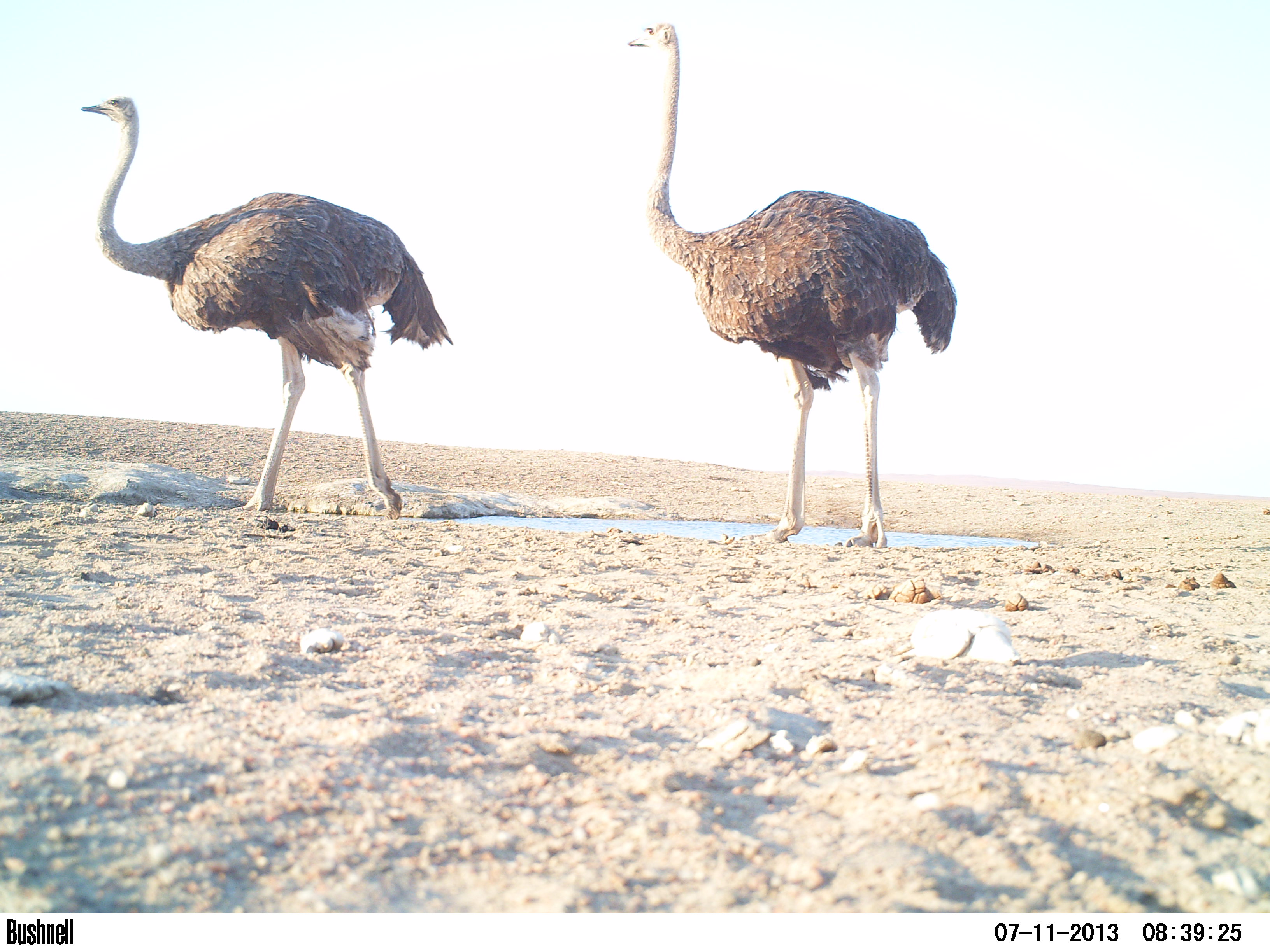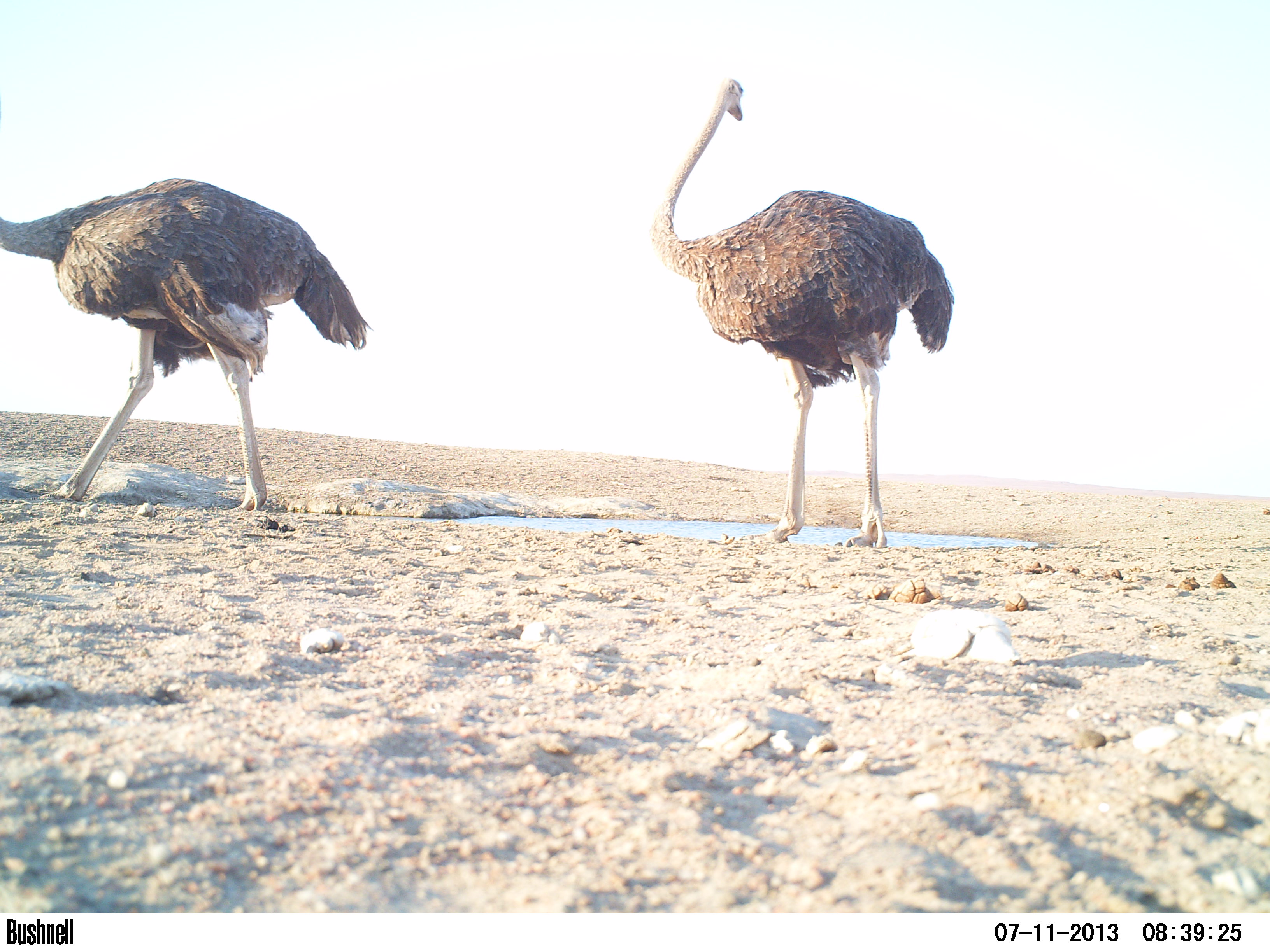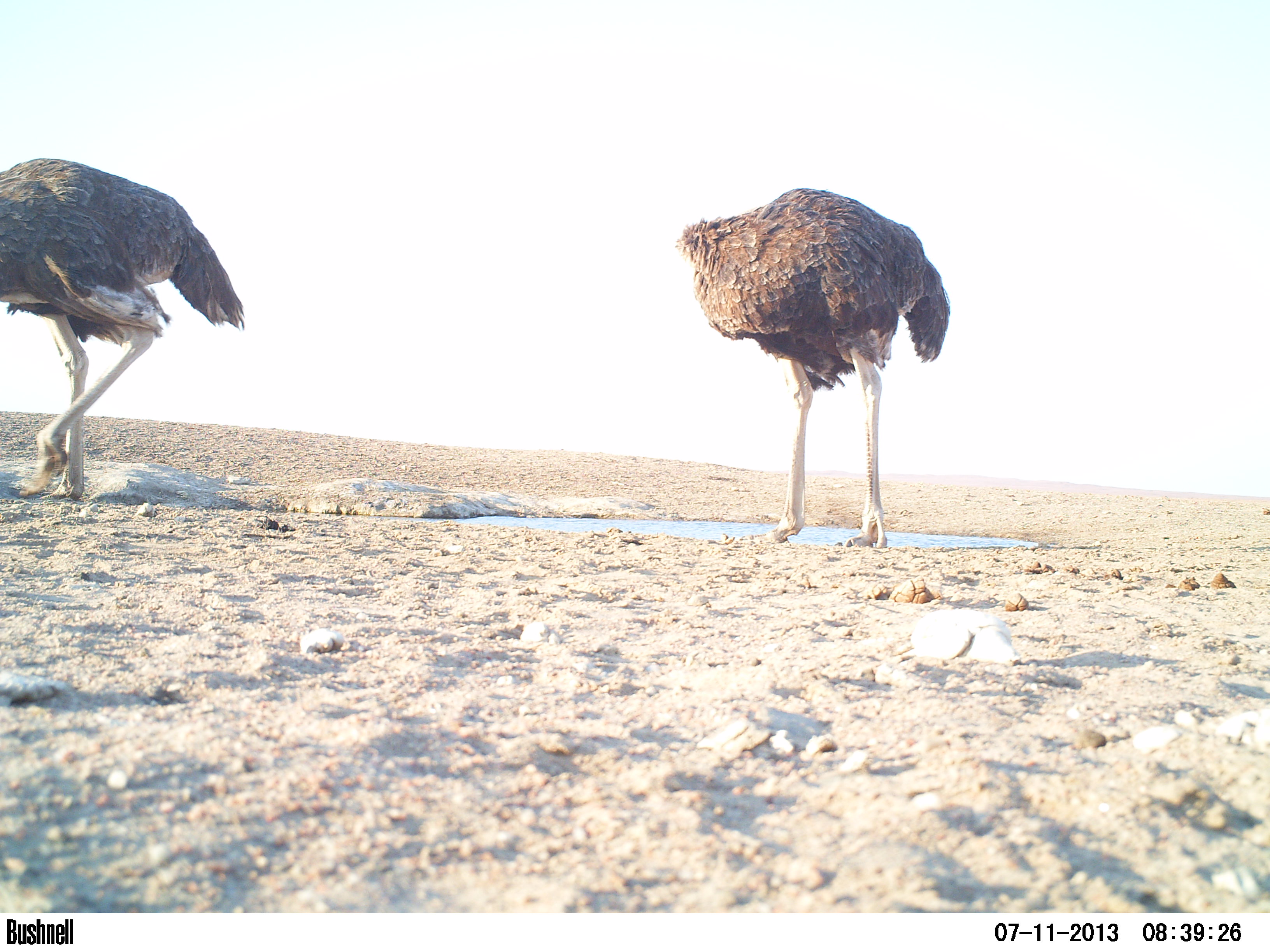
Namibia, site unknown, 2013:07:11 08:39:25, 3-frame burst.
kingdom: Animalia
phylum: Chordata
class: Aves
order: Struthioniformes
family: Struthionidae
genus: Struthio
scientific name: Struthio camelus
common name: common ostrich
Struthio camelus (common ostrich).